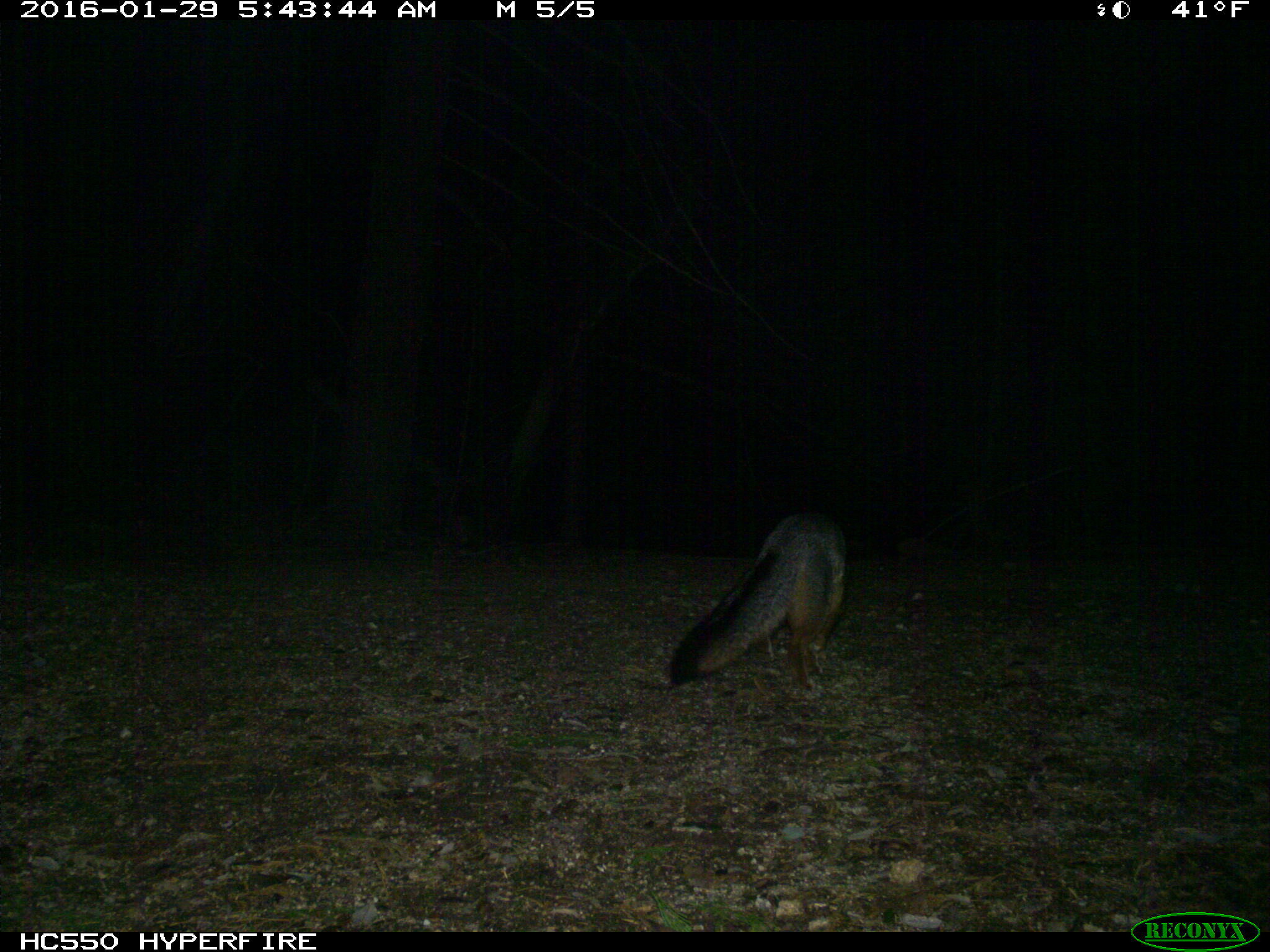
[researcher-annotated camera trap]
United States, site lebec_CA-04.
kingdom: Animalia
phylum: Chordata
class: Mammalia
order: Carnivora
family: Canidae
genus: Urocyon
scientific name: Urocyon cinereoargenteus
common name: gray fox